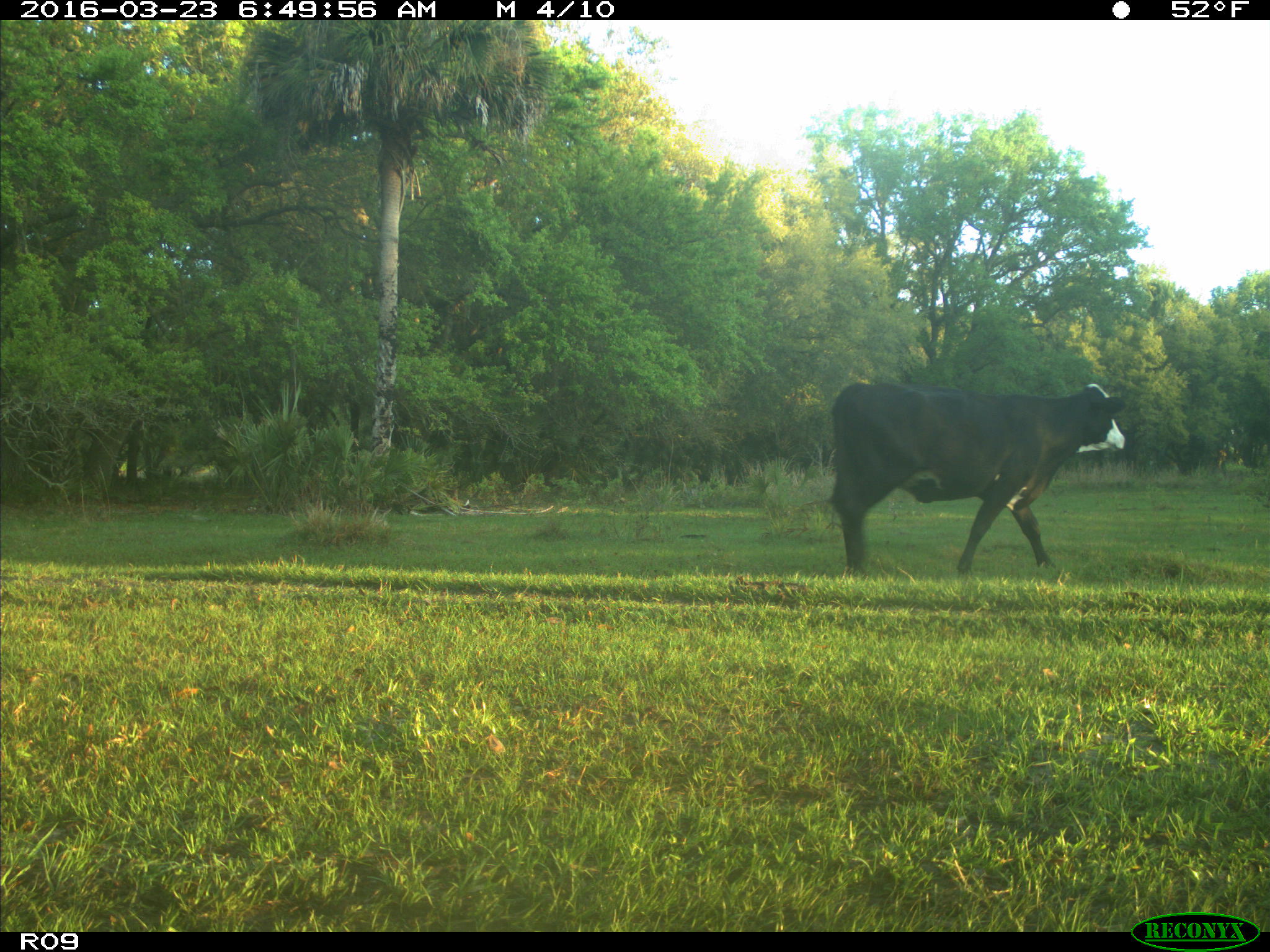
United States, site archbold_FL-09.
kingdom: Animalia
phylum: Chordata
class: Mammalia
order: Artiodactyla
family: Bovidae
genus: Bos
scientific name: Bos taurus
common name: domestic cow